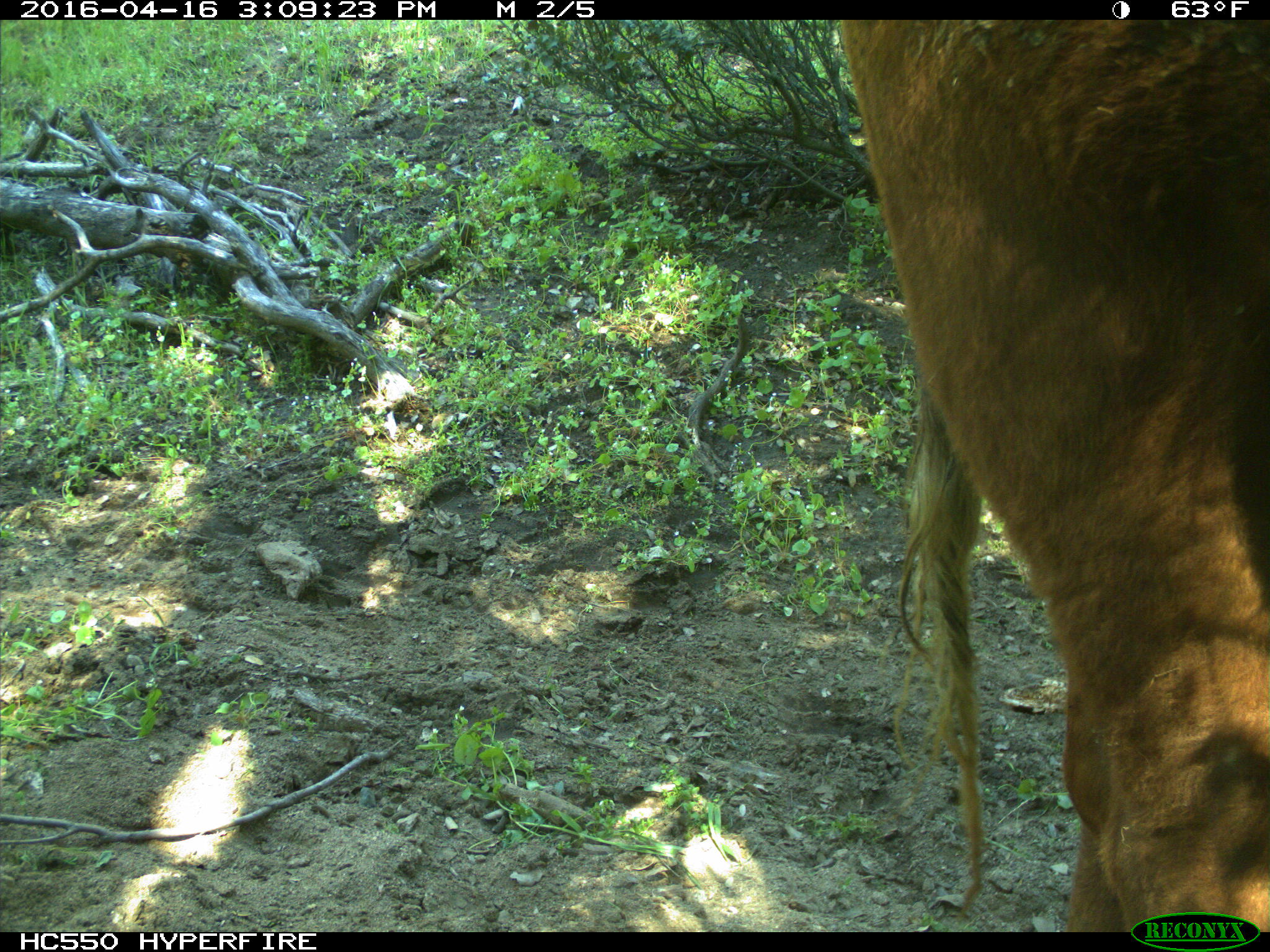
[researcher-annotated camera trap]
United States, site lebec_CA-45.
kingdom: Animalia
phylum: Chordata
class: Mammalia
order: Artiodactyla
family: Bovidae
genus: Bos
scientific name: Bos taurus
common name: domestic cow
Bos taurus (domestic cow).